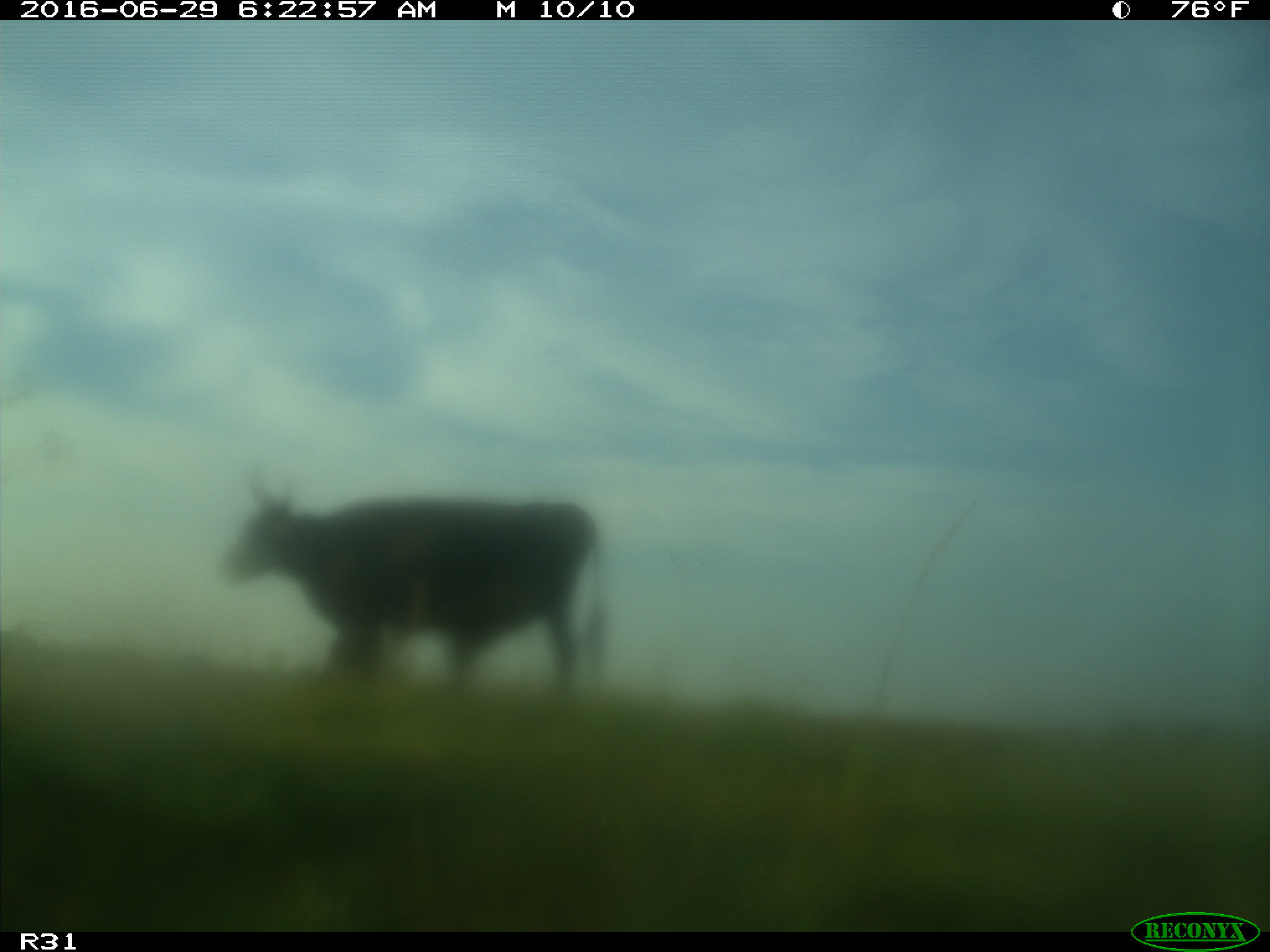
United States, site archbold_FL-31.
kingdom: Animalia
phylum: Chordata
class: Mammalia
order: Artiodactyla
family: Bovidae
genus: Bos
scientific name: Bos taurus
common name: domestic cow